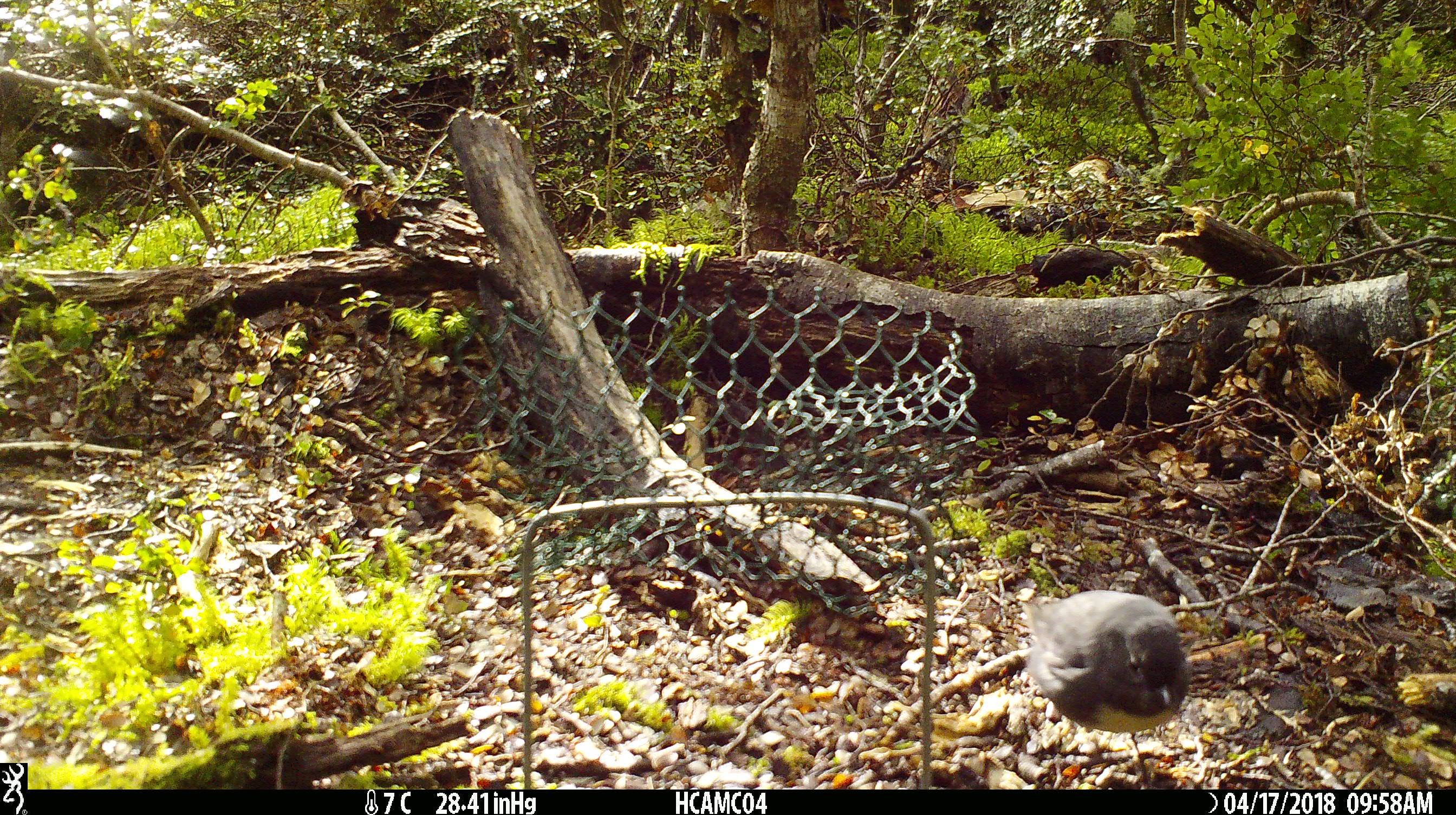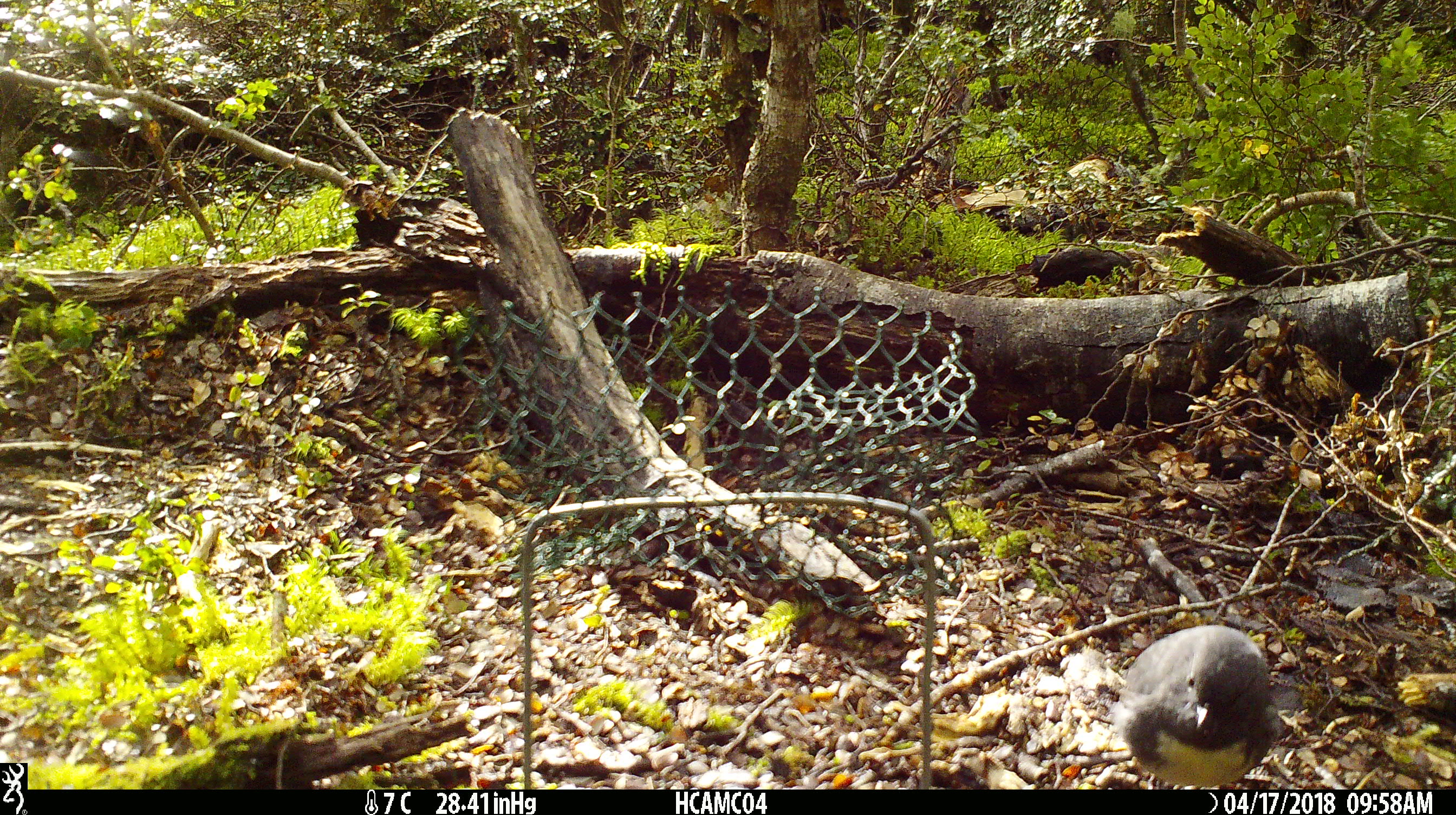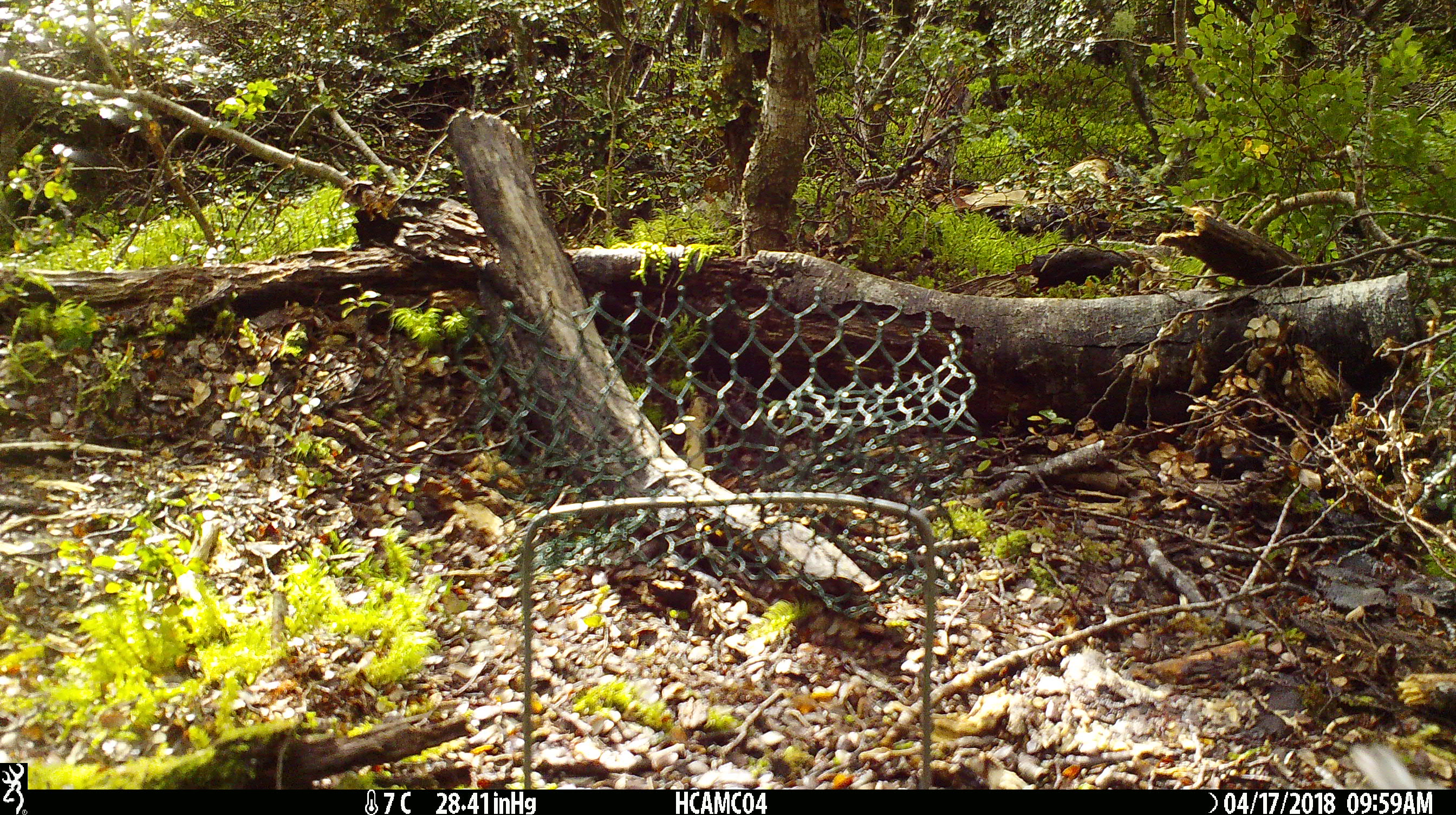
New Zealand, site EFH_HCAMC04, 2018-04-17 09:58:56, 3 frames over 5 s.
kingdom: Animalia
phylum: Chordata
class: Aves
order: Passeriformes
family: Petroicidae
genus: Petroica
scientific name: Petroica australis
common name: new zealand robin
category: robin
Robin (new zealand robin) (Petroica australis).